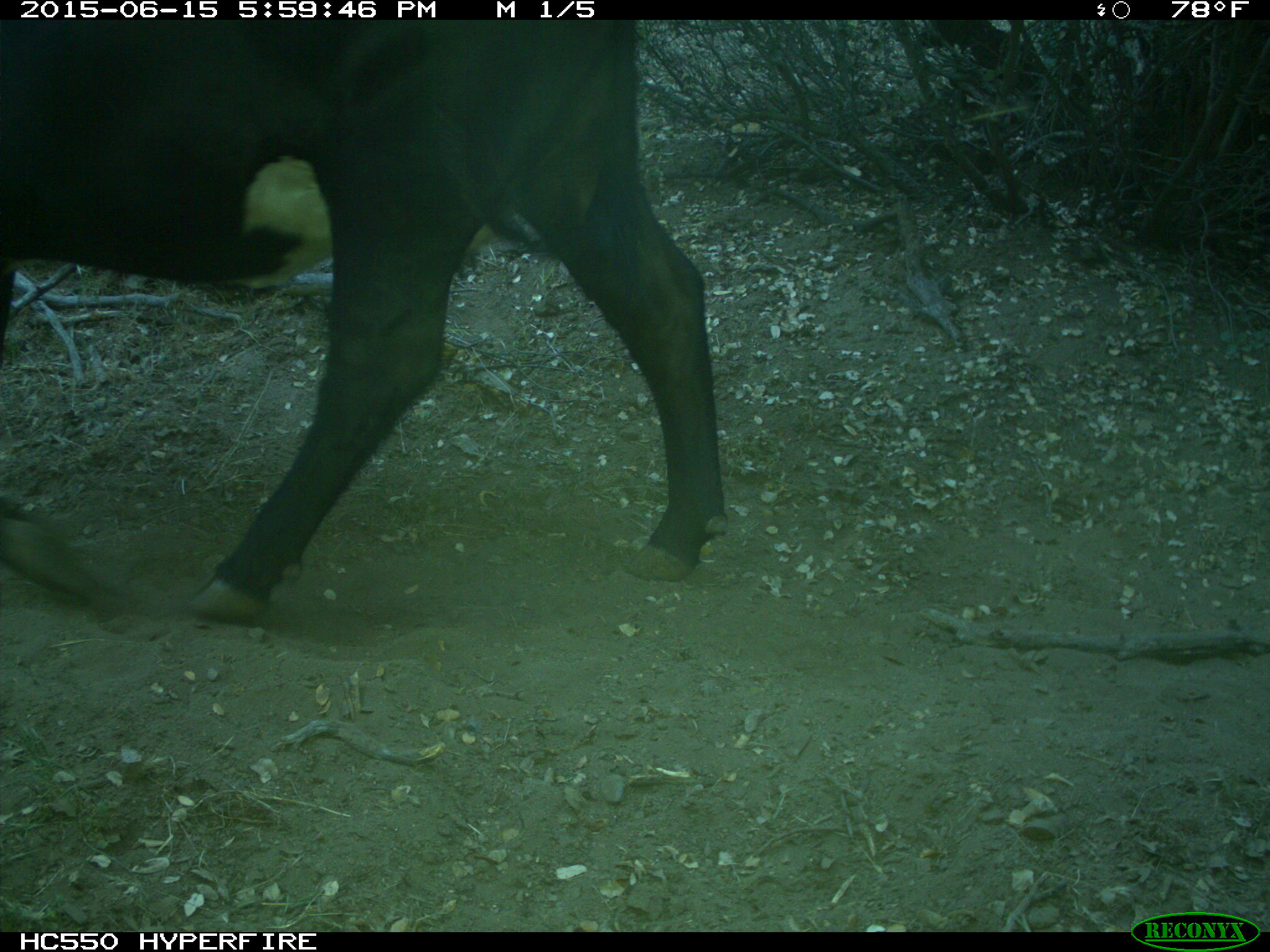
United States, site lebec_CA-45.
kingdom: Animalia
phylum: Chordata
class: Mammalia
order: Artiodactyla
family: Bovidae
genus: Bos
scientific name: Bos taurus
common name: domestic cow